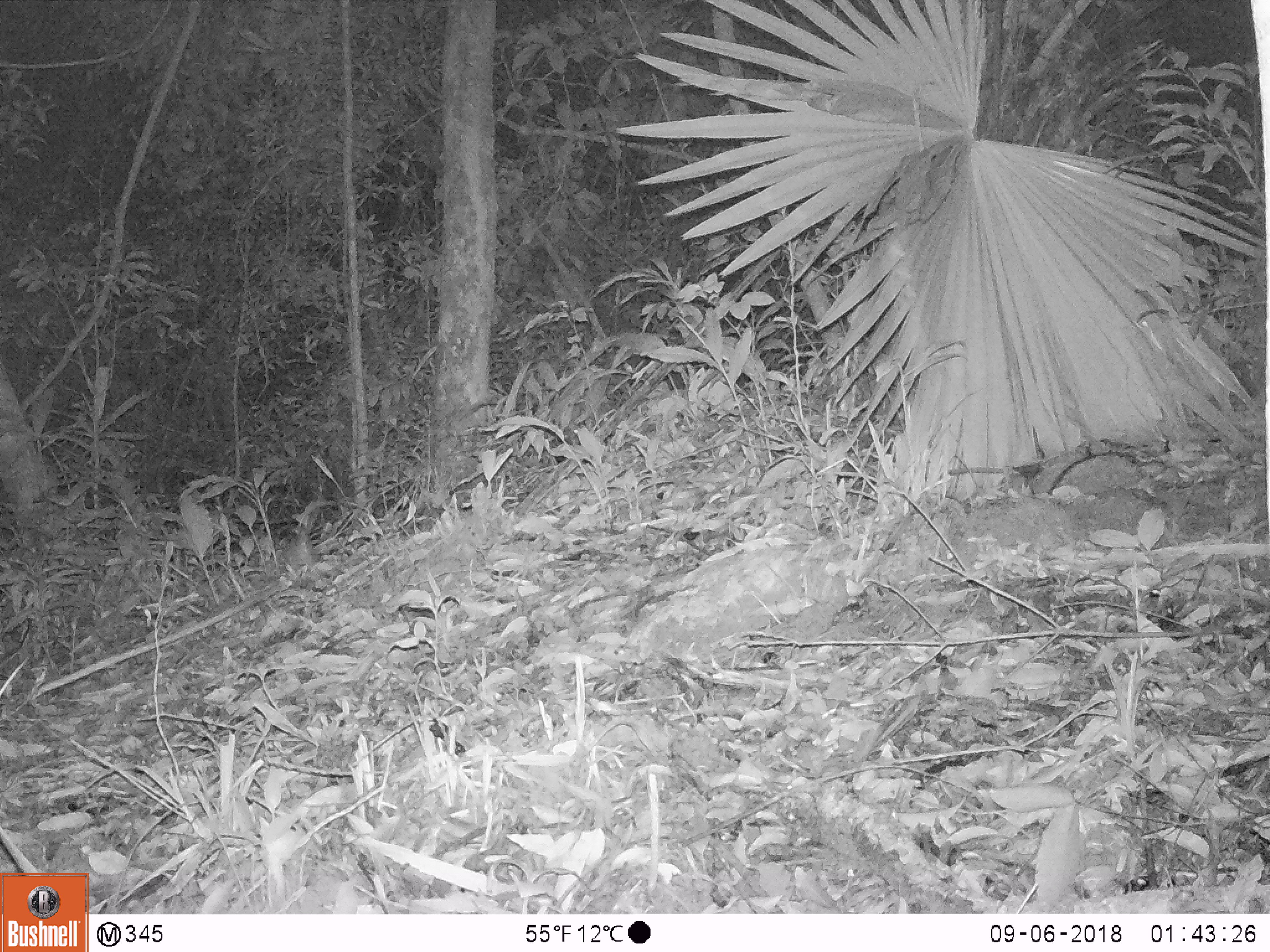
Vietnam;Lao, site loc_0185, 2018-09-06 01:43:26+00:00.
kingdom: Animalia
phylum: Chordata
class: Mammalia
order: Rodentia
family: Muridae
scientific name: Muridae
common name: old-world mice and rats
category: unidentified murid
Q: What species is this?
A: Unidentified murid (old-world mice and rats) (Muridae).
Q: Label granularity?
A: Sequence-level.